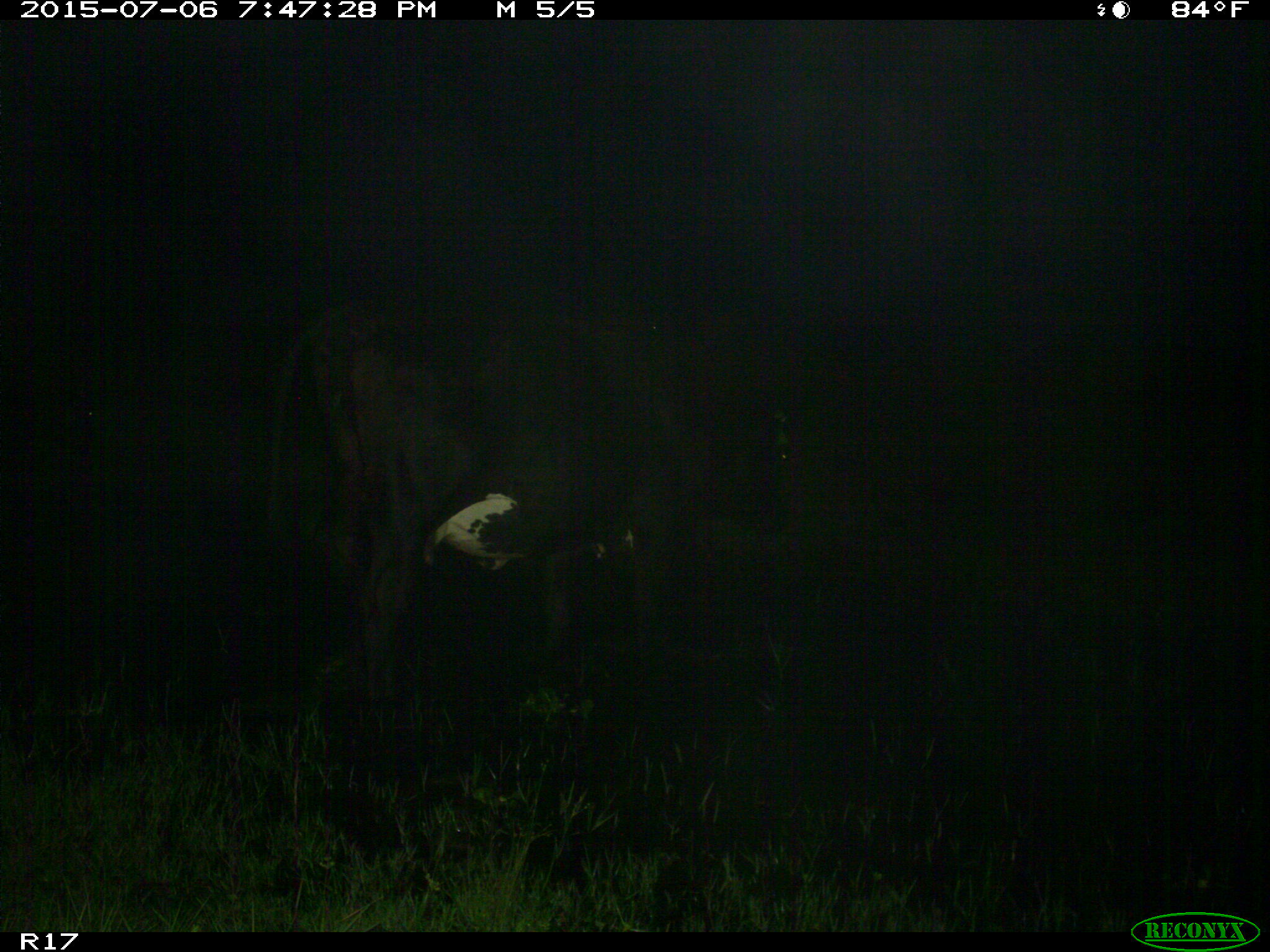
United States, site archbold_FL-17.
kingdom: Animalia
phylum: Chordata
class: Mammalia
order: Artiodactyla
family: Bovidae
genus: Bos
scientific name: Bos taurus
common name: domestic cow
Bos taurus (domestic cow).